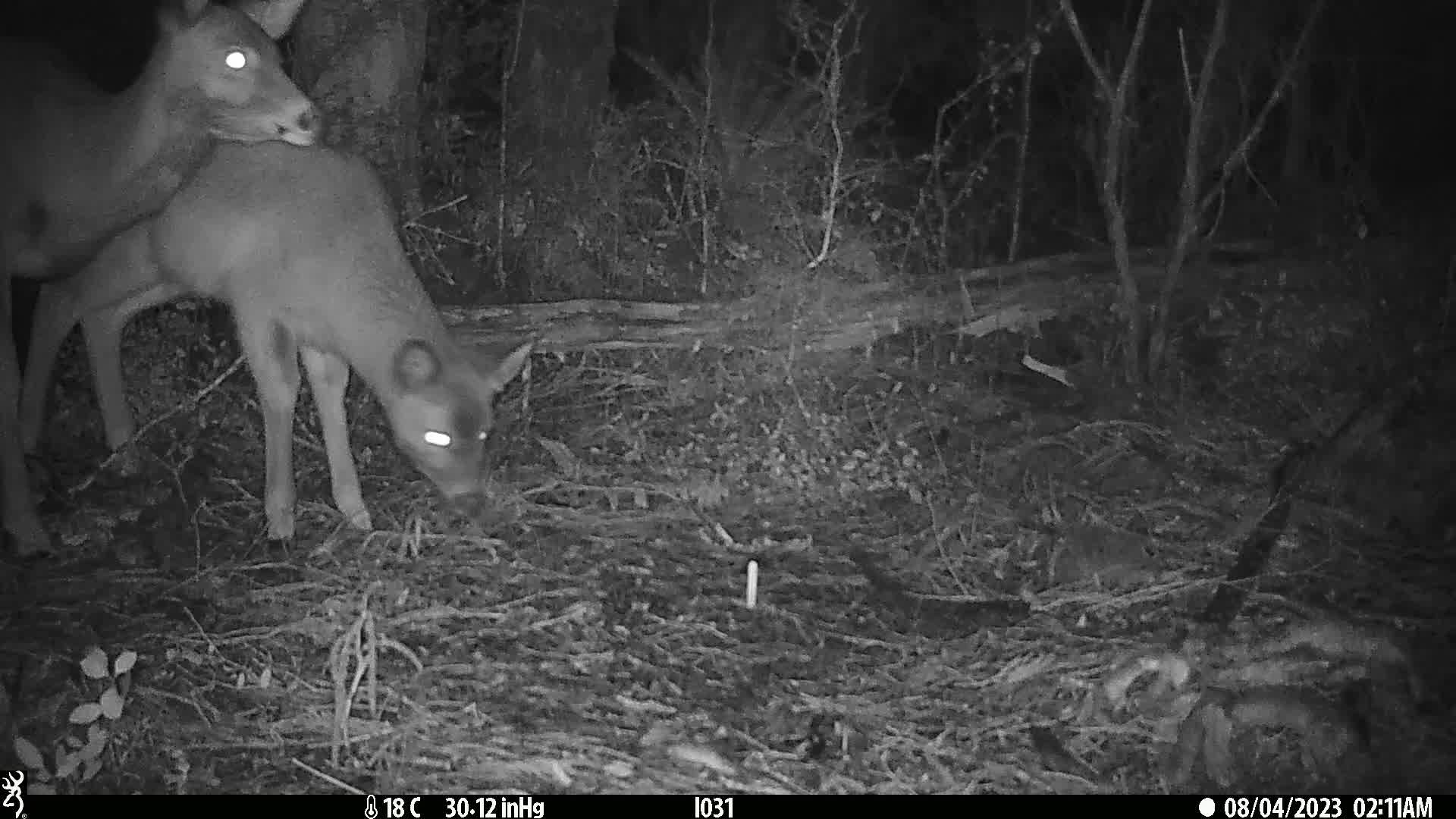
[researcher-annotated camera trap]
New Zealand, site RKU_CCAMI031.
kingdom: Animalia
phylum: Chordata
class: Mammalia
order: Artiodactyla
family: Cervidae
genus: Odocoileus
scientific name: Odocoileus virginianus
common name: white-tailed deer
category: white tailed deer